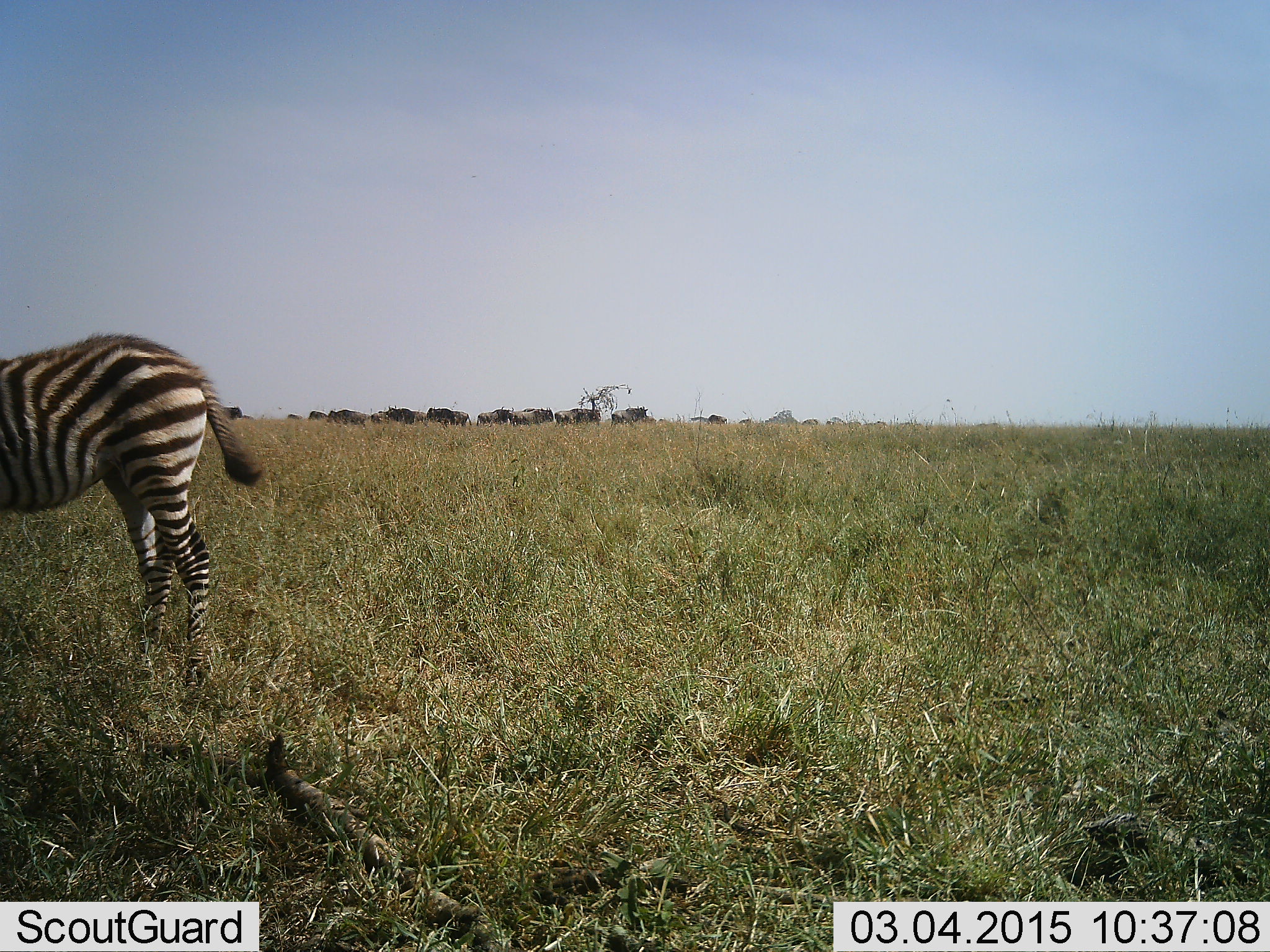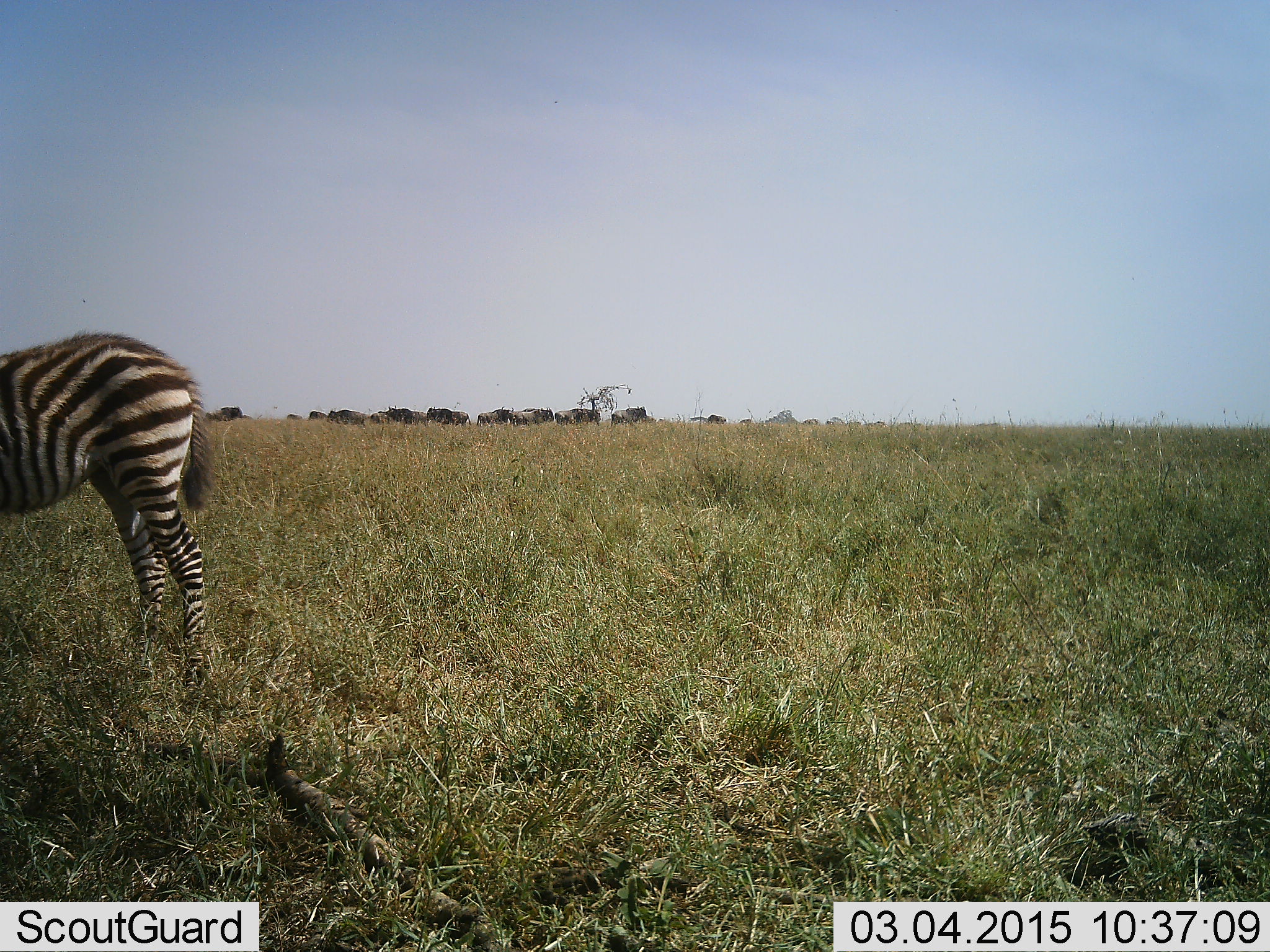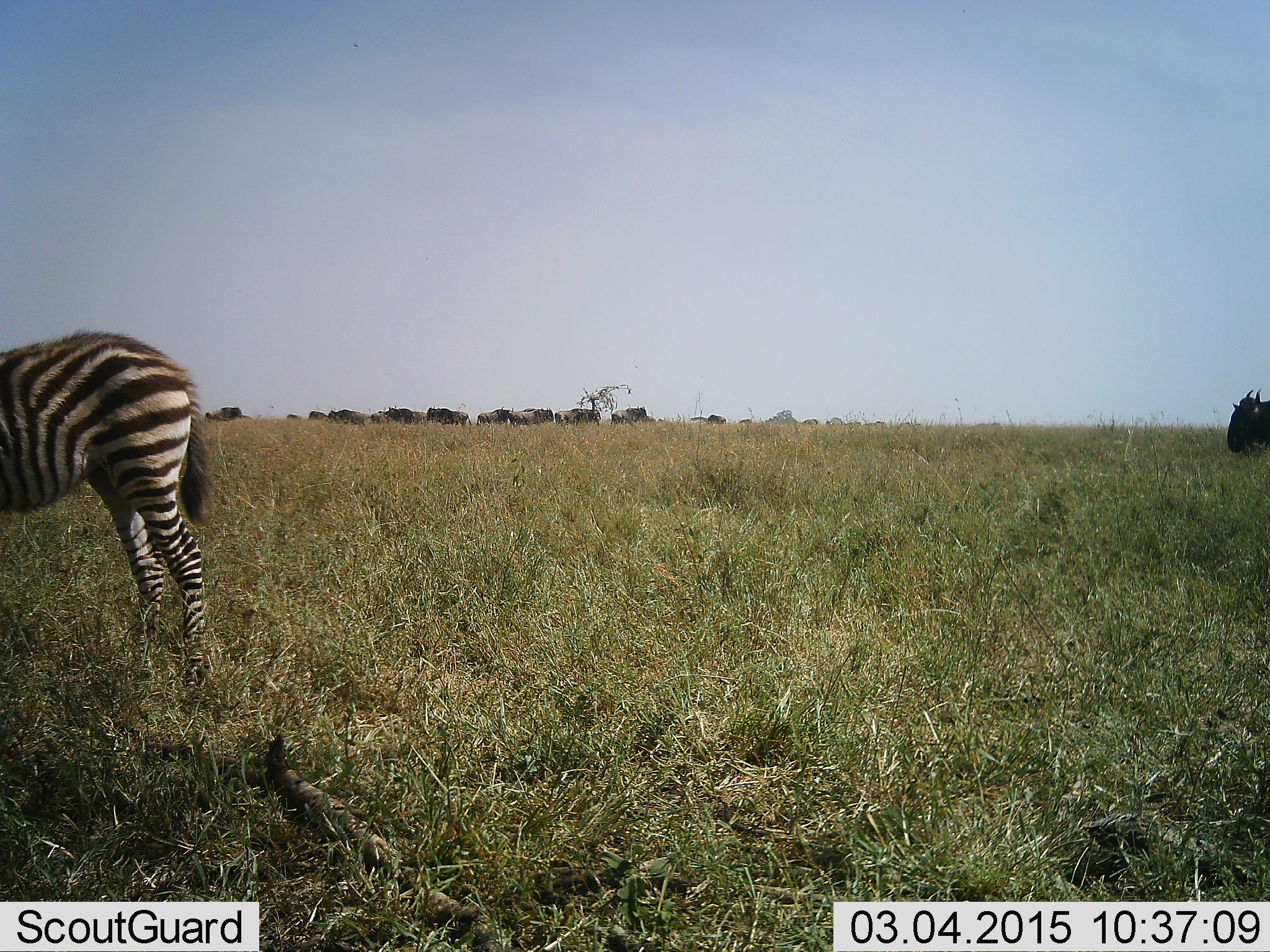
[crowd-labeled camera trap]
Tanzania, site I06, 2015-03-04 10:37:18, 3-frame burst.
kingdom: Animalia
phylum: Chordata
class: Mammalia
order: Artiodactyla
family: Bovidae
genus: Connochaetes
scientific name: Connochaetes taurinus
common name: blue wildebeest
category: wildebeest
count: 11-50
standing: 70%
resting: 0%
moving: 100%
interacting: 0%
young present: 0%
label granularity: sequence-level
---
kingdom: Animalia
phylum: Chordata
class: Mammalia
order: Perissodactyla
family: Equidae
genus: Equus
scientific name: Equus quagga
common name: plains zebra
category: zebra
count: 1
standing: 85%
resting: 0%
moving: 5%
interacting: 0%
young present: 10%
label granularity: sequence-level